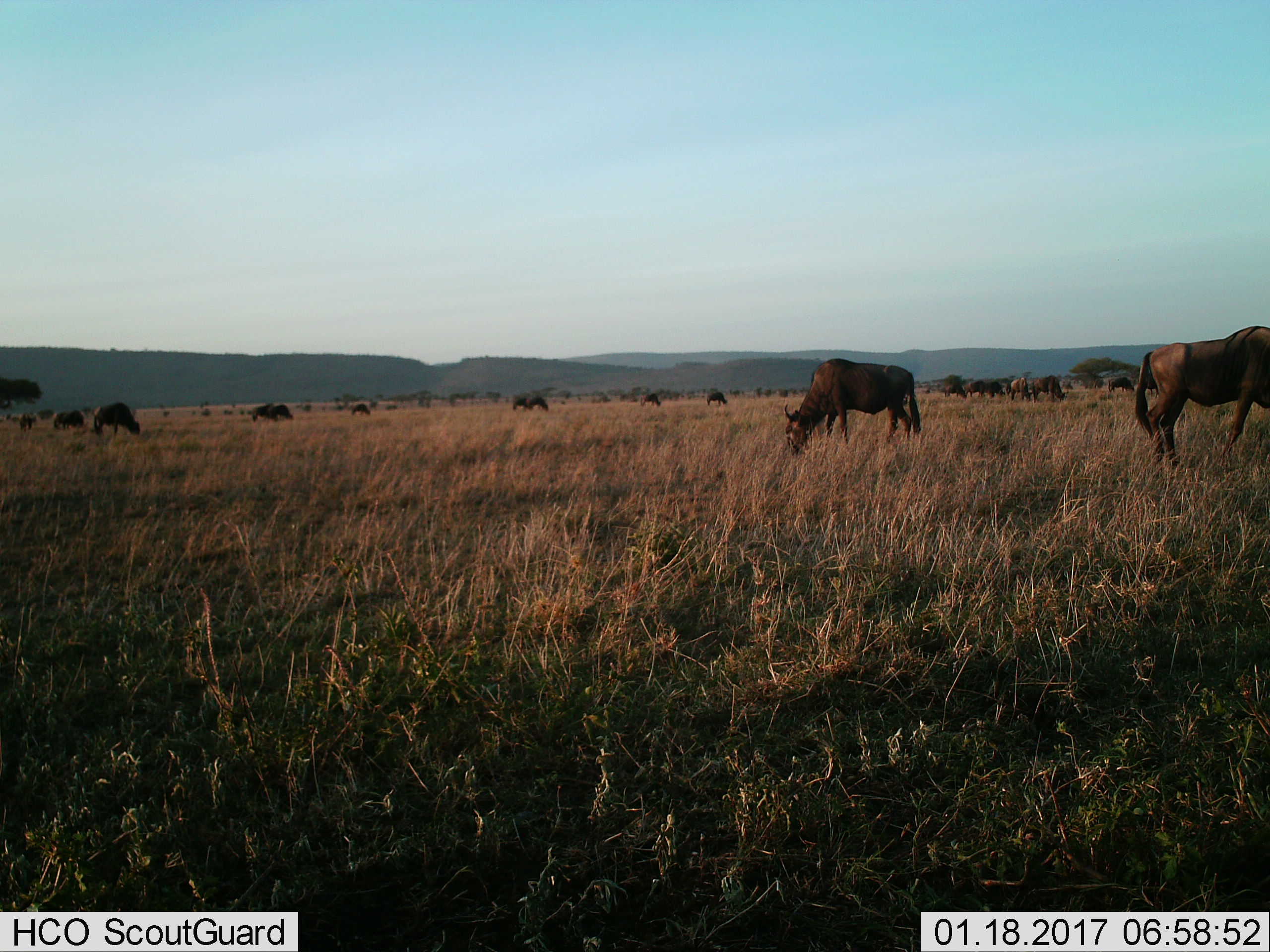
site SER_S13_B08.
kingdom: Animalia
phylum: Chordata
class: Mammalia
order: Artiodactyla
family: Bovidae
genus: Connochaetes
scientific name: Connochaetes taurinus taurinus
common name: blue wildebeest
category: wildebeestblue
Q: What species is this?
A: Wildebeestblue (blue wildebeest) (Connochaetes taurinus taurinus).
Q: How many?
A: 11-50.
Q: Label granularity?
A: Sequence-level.